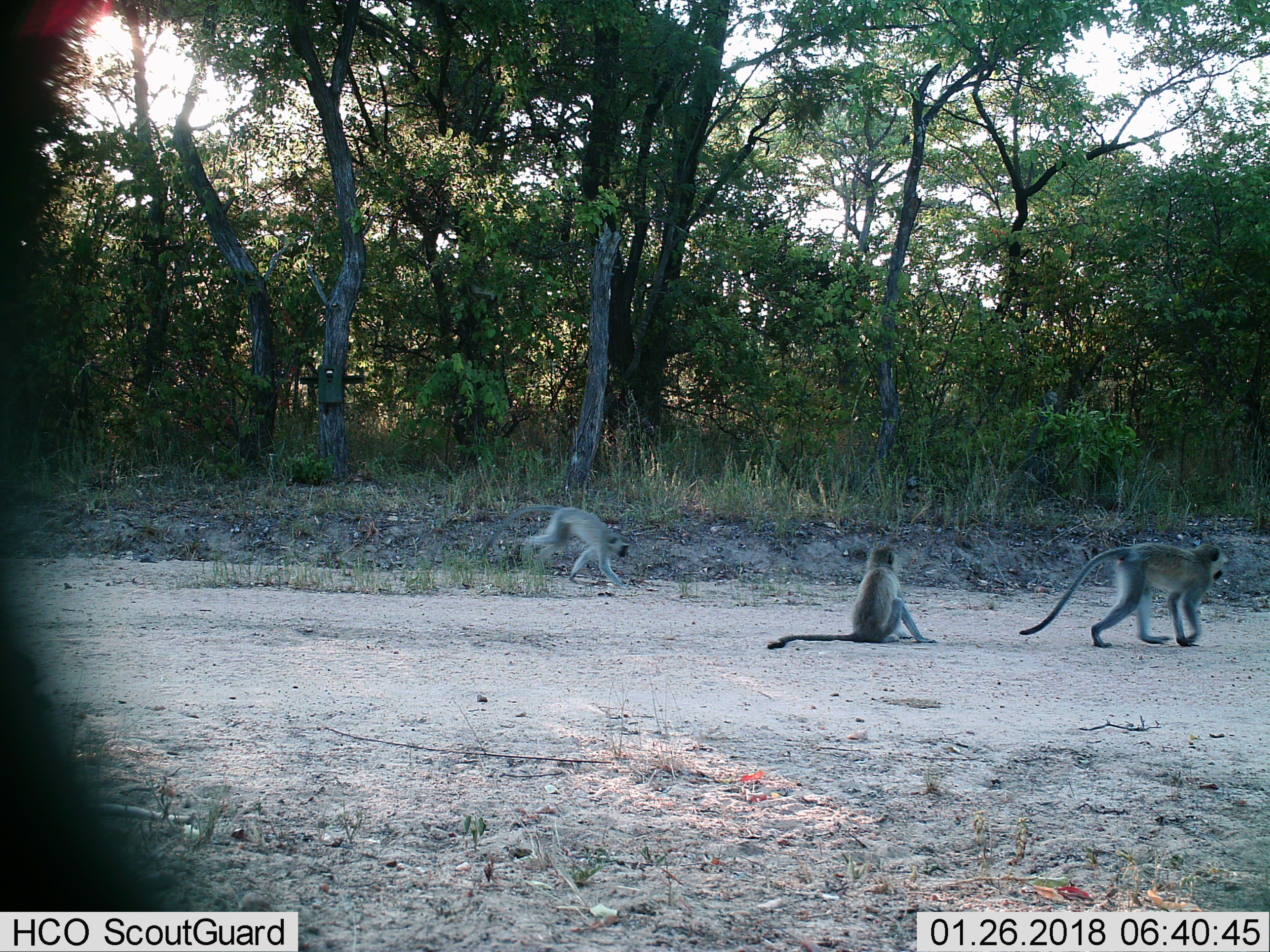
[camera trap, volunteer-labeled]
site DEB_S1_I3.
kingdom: Animalia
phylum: Chordata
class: Mammalia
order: Primates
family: Cercopithecidae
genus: Chlorocebus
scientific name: Chlorocebus pygerythrus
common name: vervet monkey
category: monkeyvervet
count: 3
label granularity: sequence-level